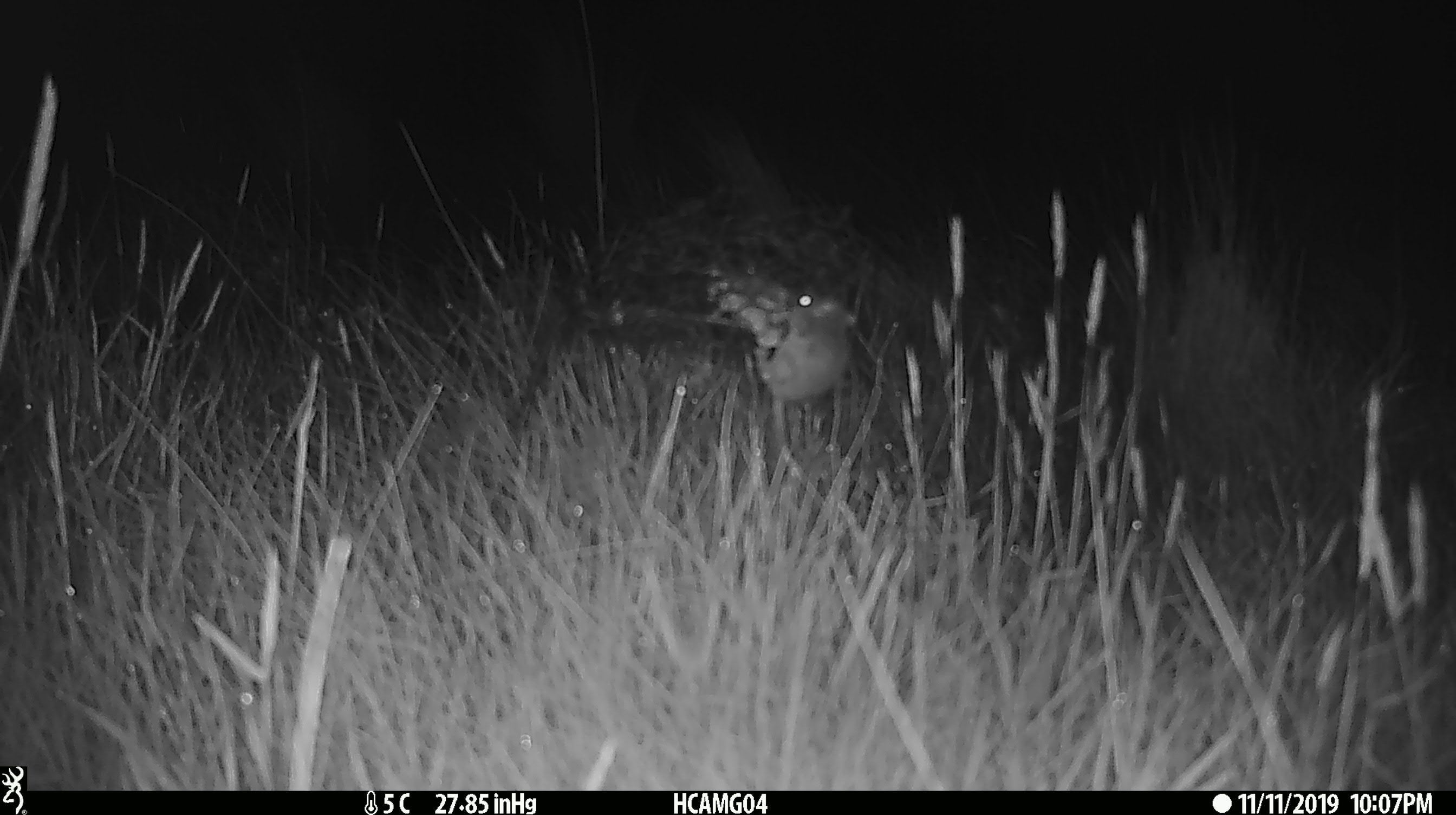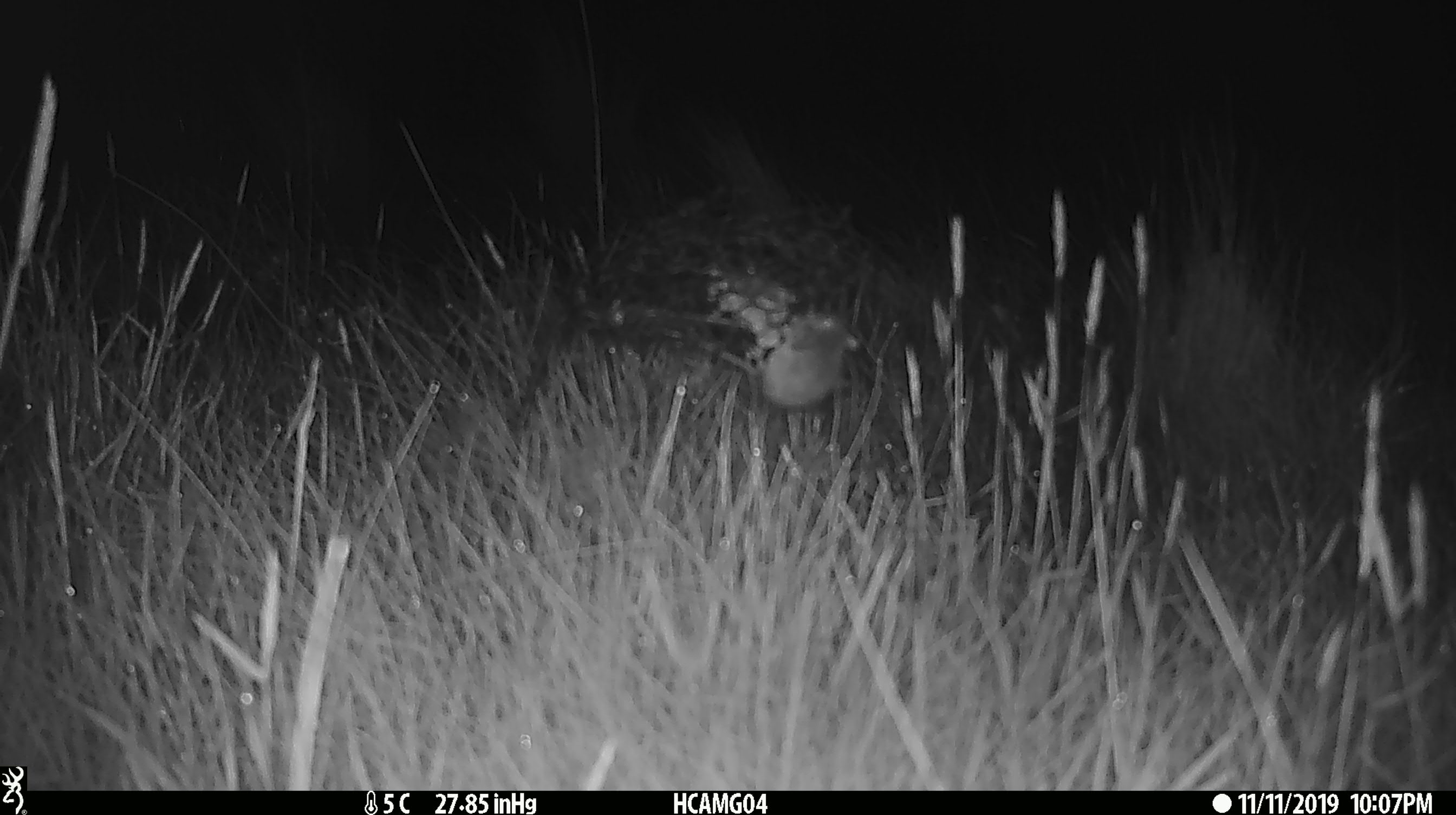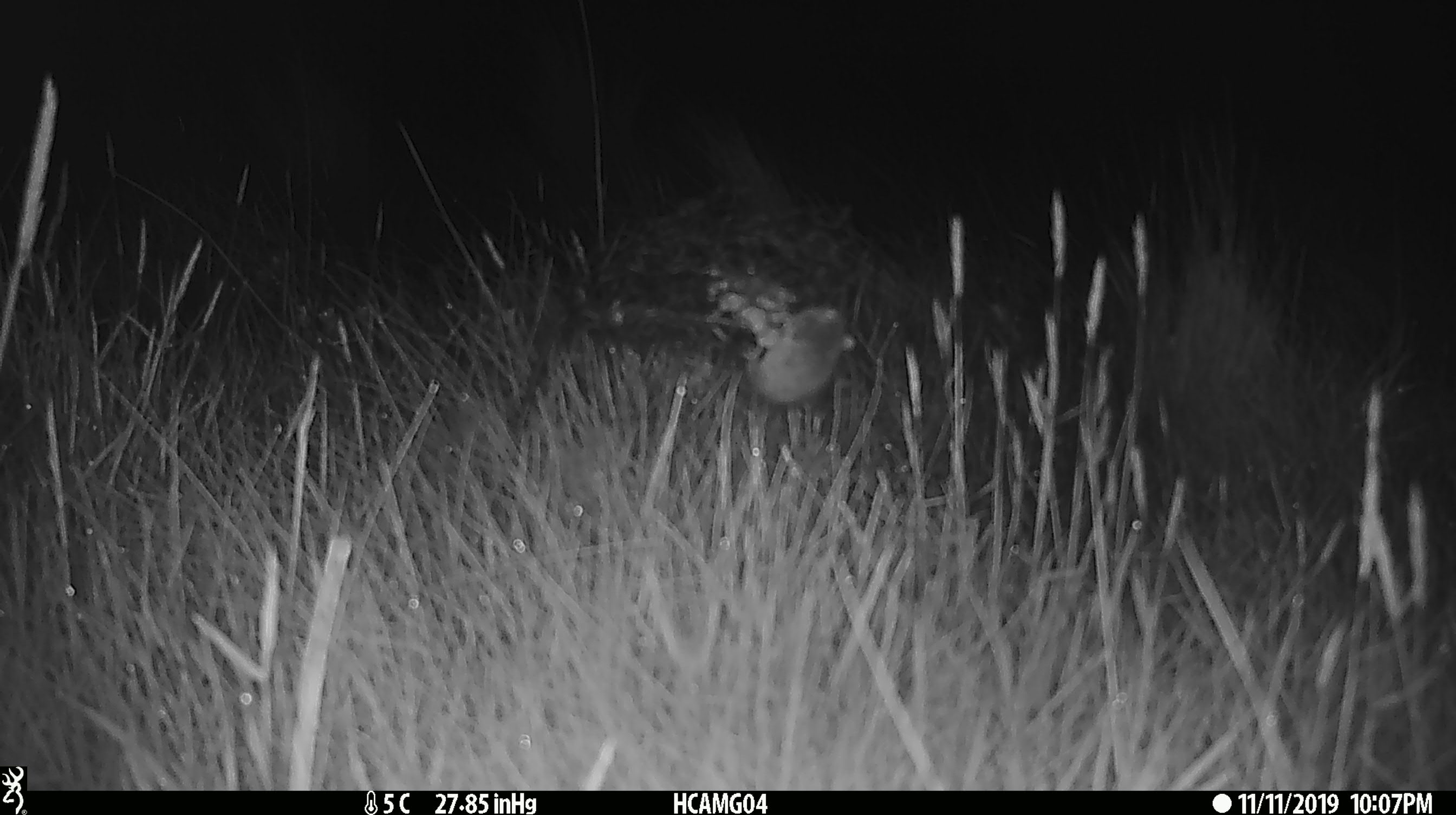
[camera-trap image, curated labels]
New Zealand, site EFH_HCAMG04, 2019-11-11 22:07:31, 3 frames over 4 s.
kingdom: Animalia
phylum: Chordata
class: Mammalia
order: Rodentia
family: Muridae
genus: Mus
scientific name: Mus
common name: mouse